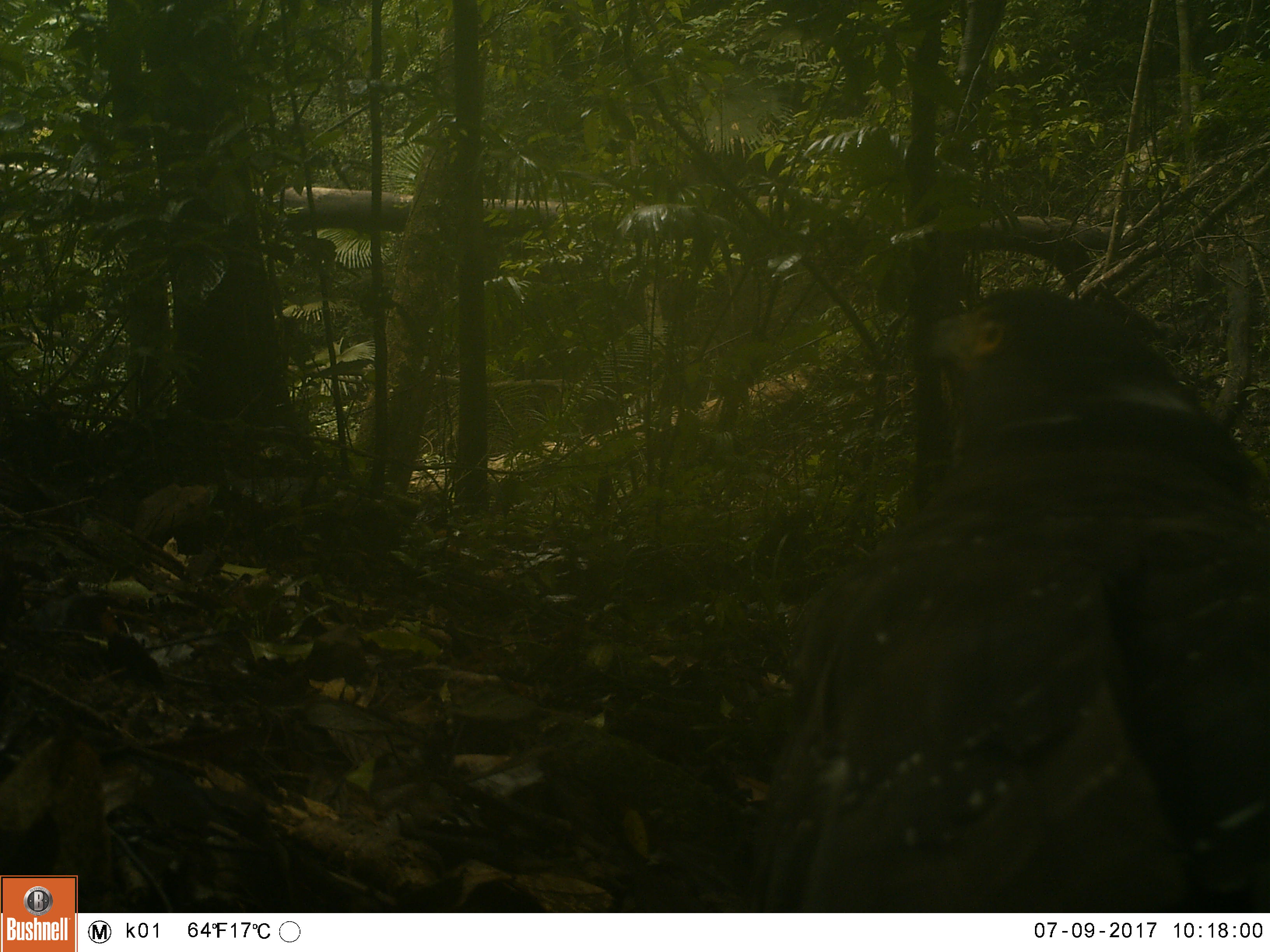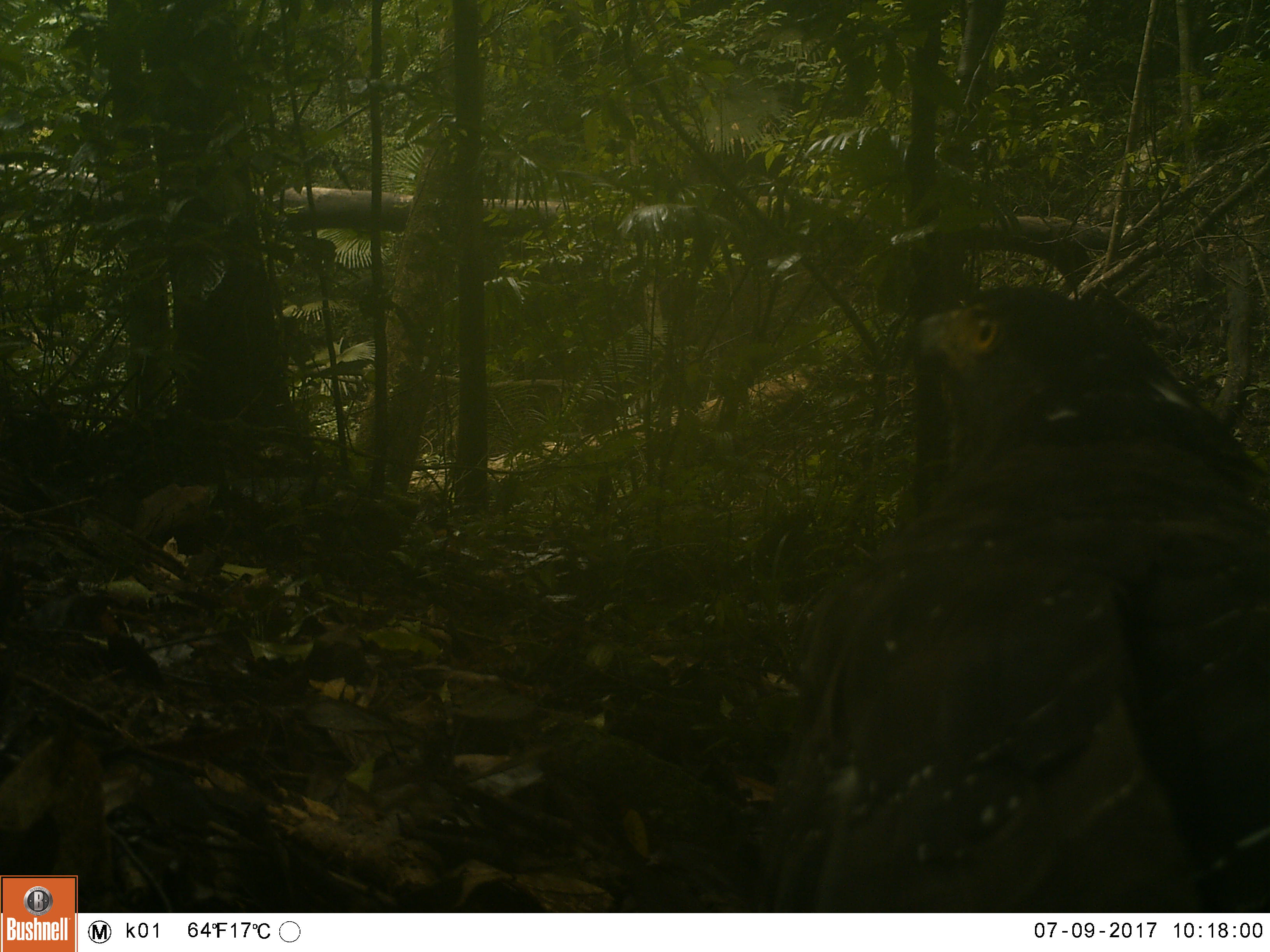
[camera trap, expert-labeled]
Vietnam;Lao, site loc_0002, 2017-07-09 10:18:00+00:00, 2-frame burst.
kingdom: Animalia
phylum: Chordata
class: Aves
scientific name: Aves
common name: bird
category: unidentified bird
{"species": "unidentified bird (bird) (Aves)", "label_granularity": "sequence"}